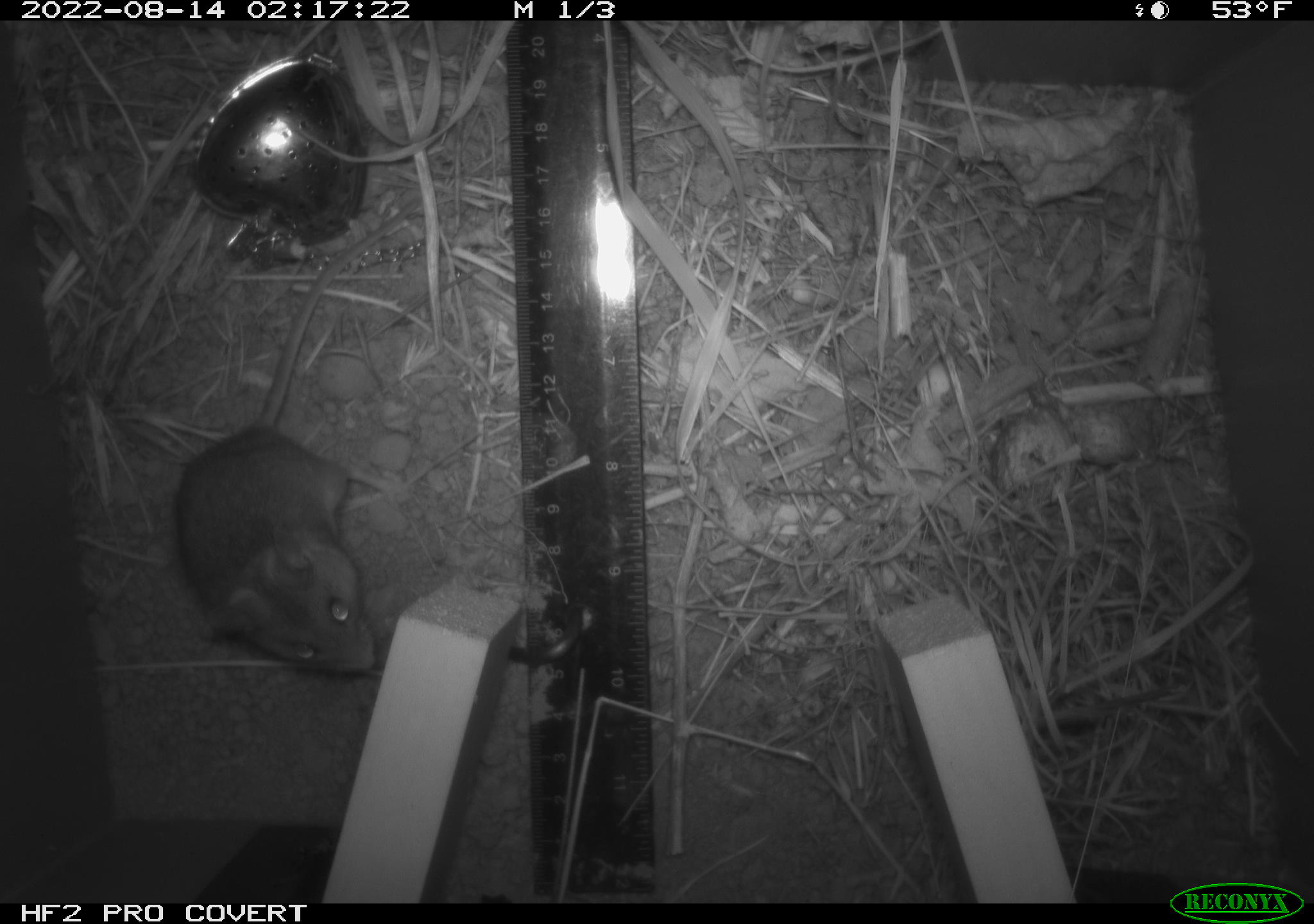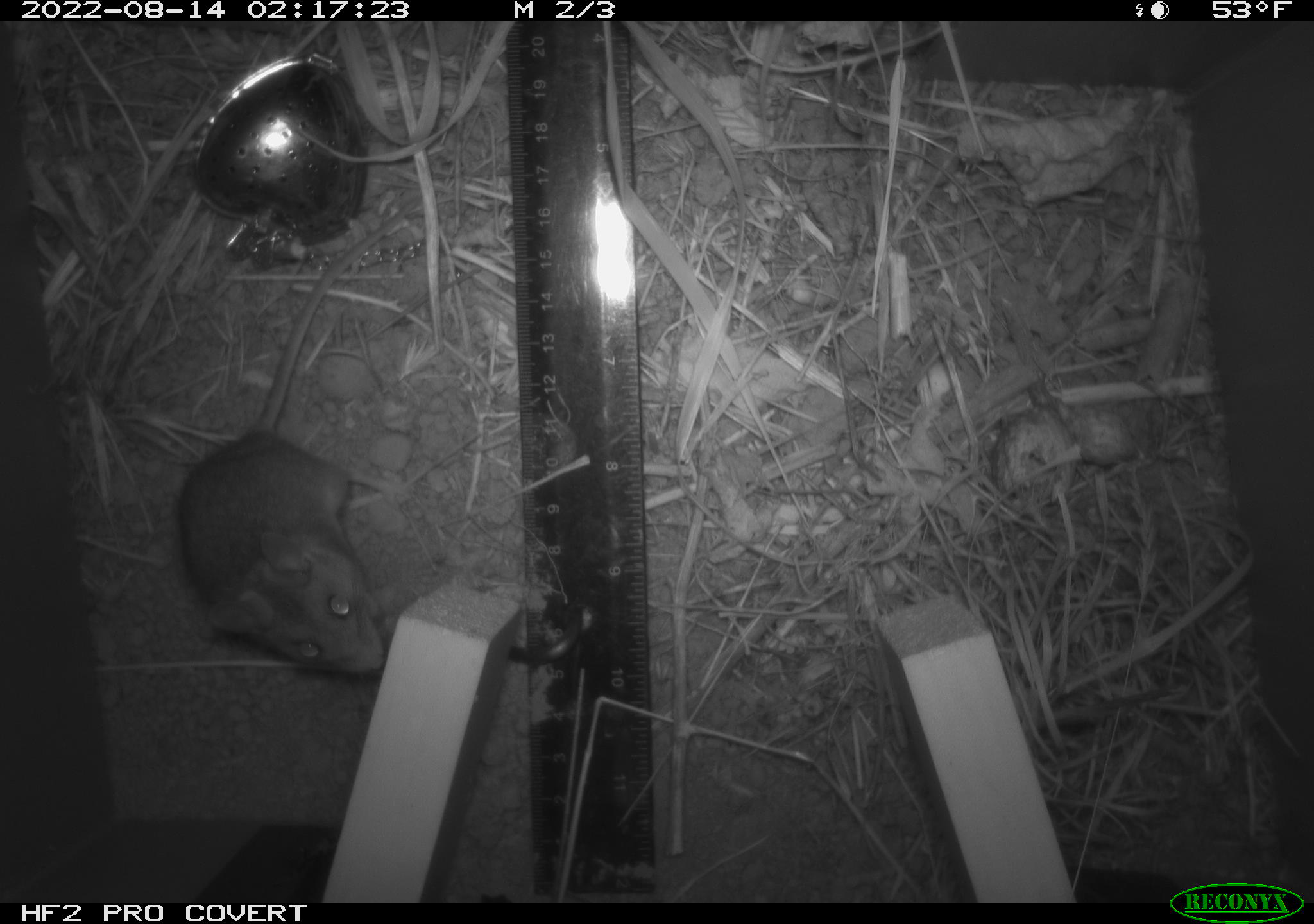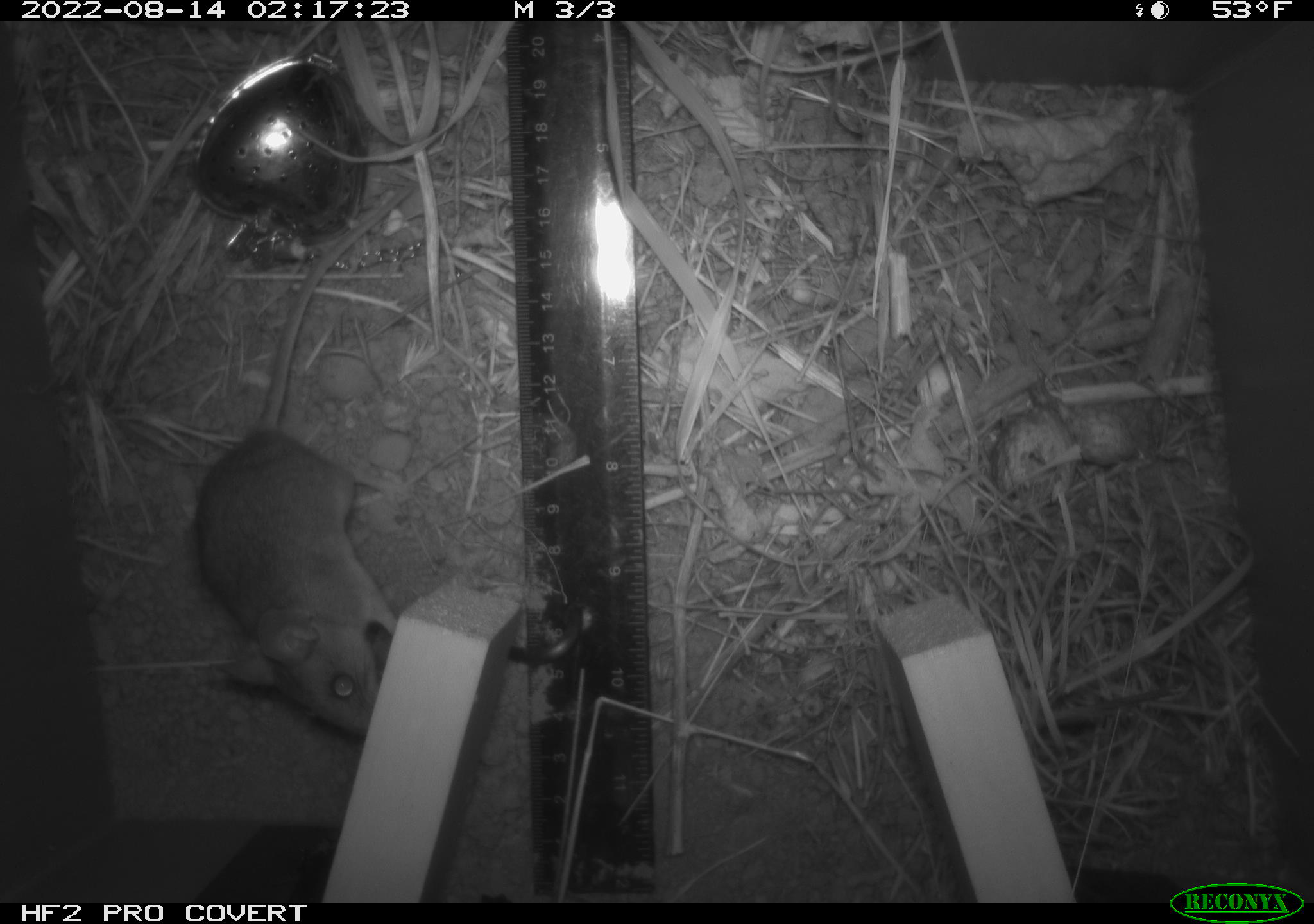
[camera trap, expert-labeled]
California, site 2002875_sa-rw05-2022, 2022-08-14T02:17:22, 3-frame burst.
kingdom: Animalia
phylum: Chordata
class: Mammalia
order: Rodentia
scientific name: Rodentia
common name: mouse species